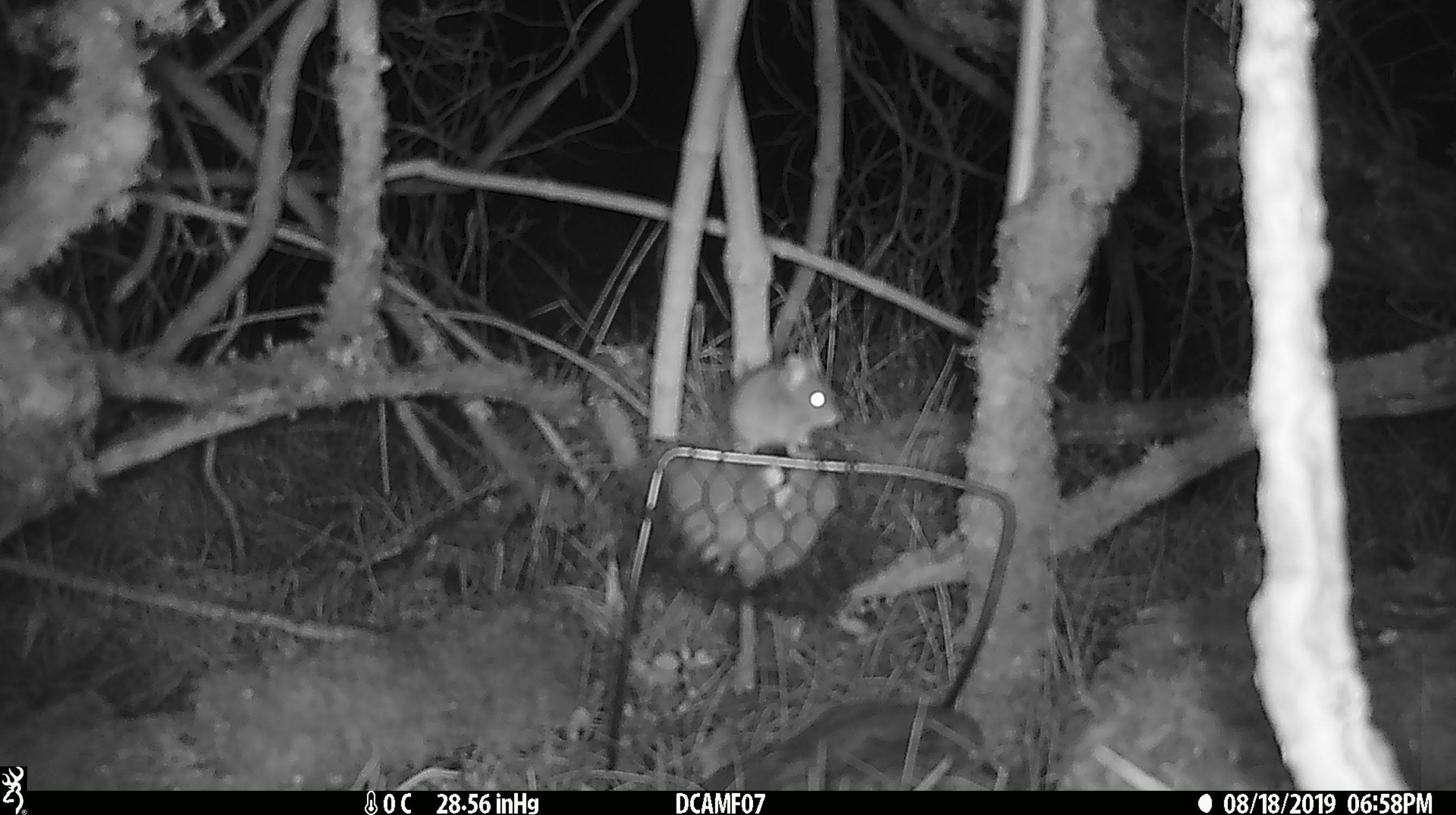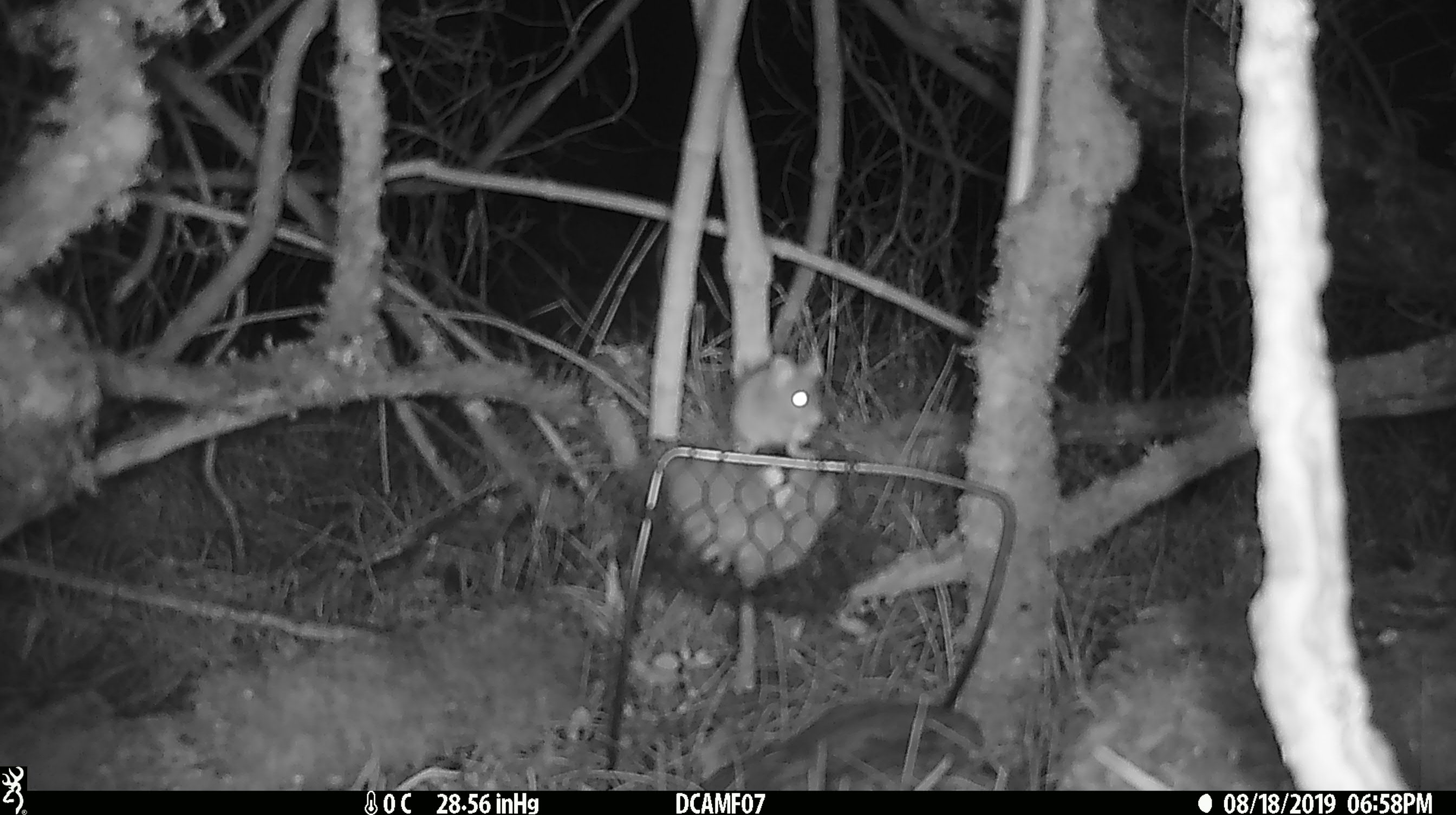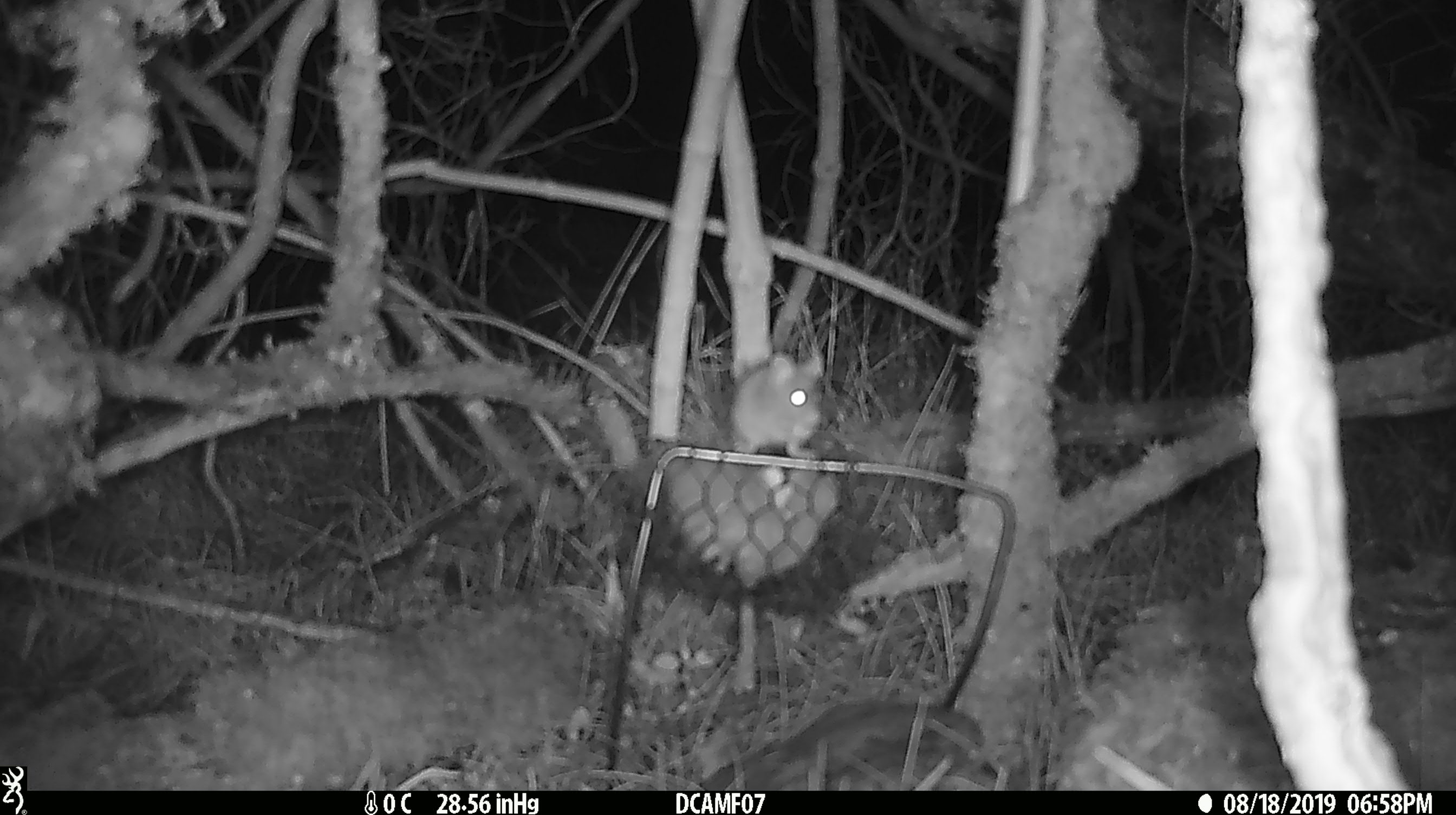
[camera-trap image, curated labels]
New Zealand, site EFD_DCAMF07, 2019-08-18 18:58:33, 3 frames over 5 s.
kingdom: Animalia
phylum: Chordata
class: Mammalia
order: Rodentia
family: Muridae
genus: Mus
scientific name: Mus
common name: mouse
Mouse (Mus).